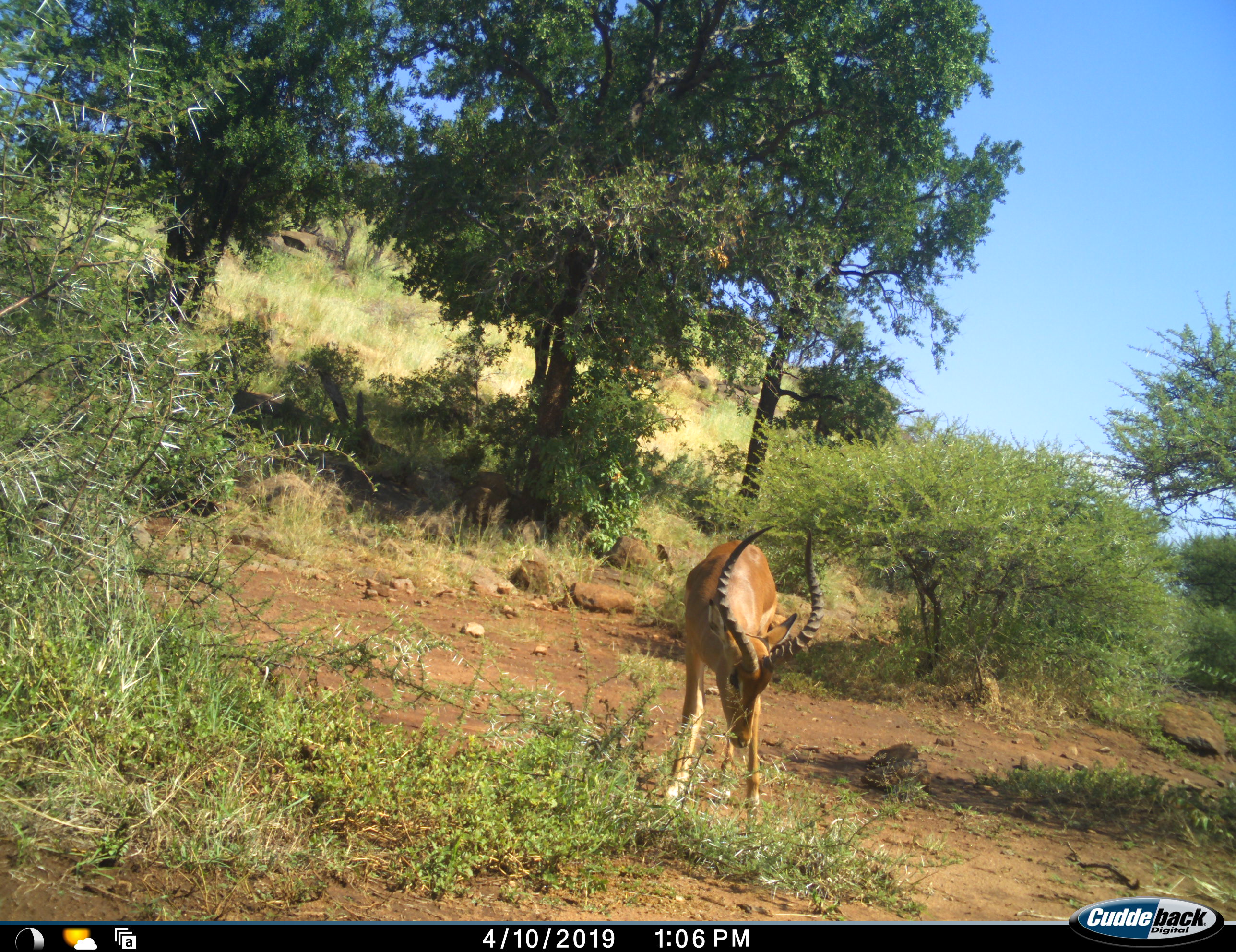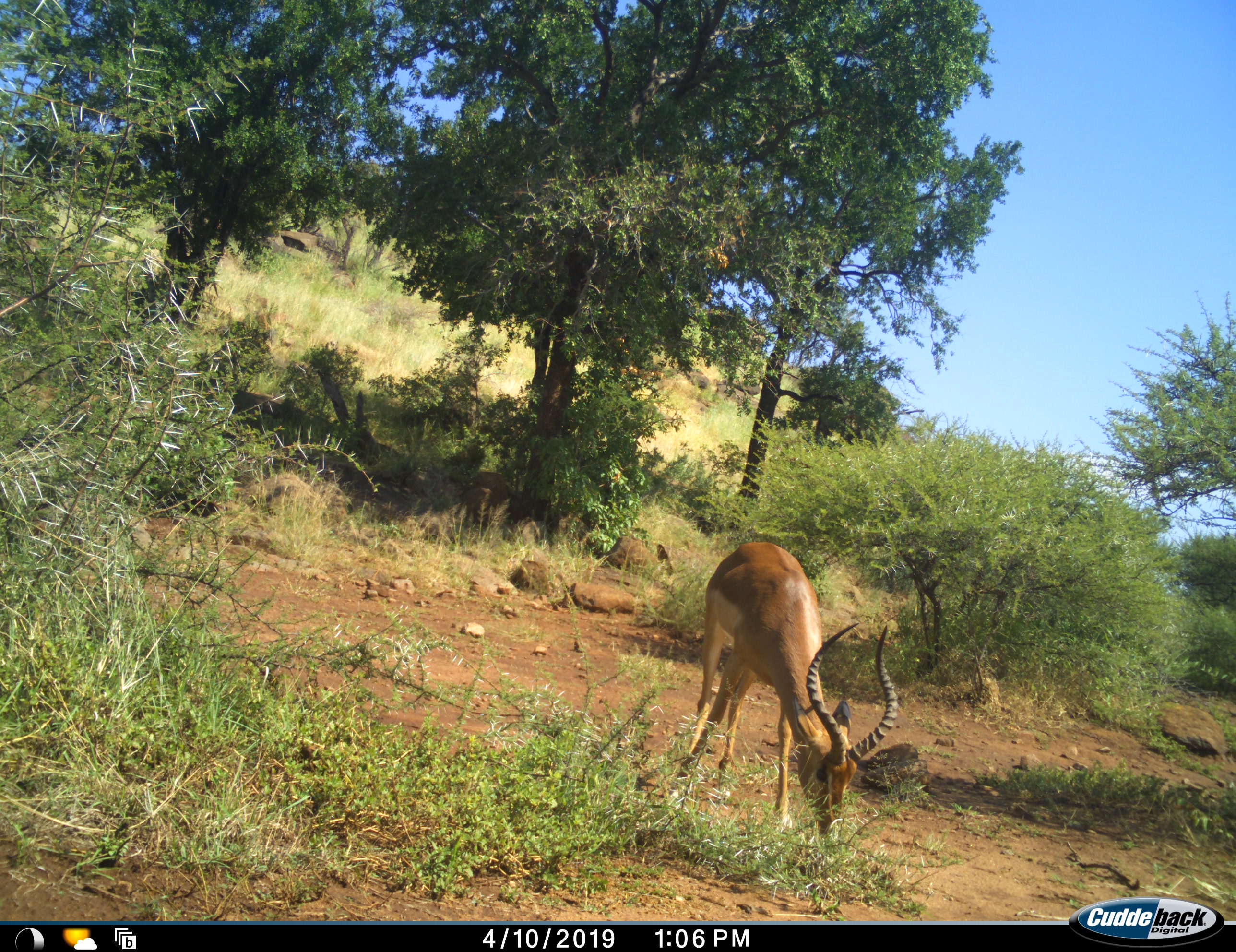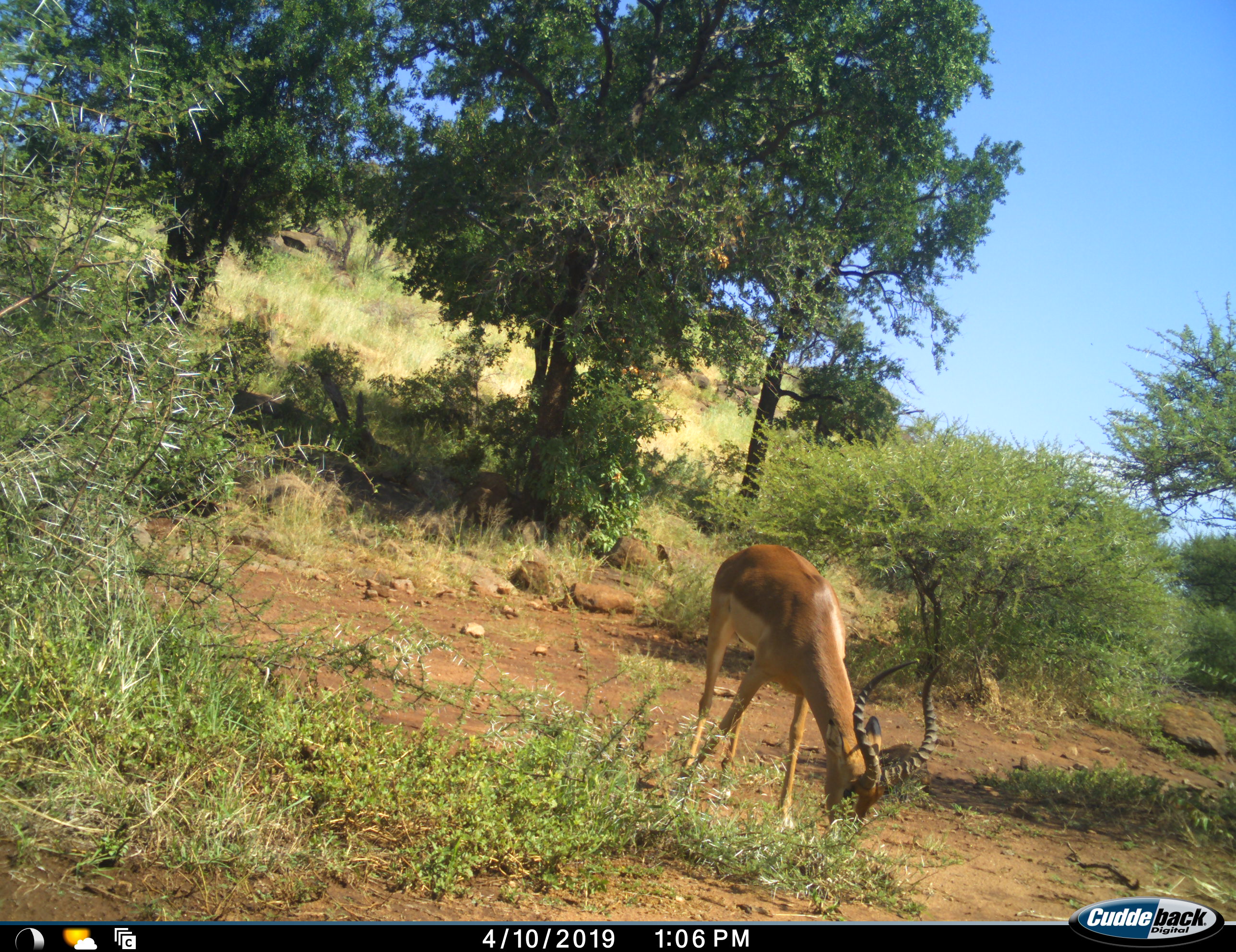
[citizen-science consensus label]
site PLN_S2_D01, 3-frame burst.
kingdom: Animalia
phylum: Chordata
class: Mammalia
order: Artiodactyla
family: Bovidae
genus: Aepyceros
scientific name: Aepyceros melampus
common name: impala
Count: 1.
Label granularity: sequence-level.